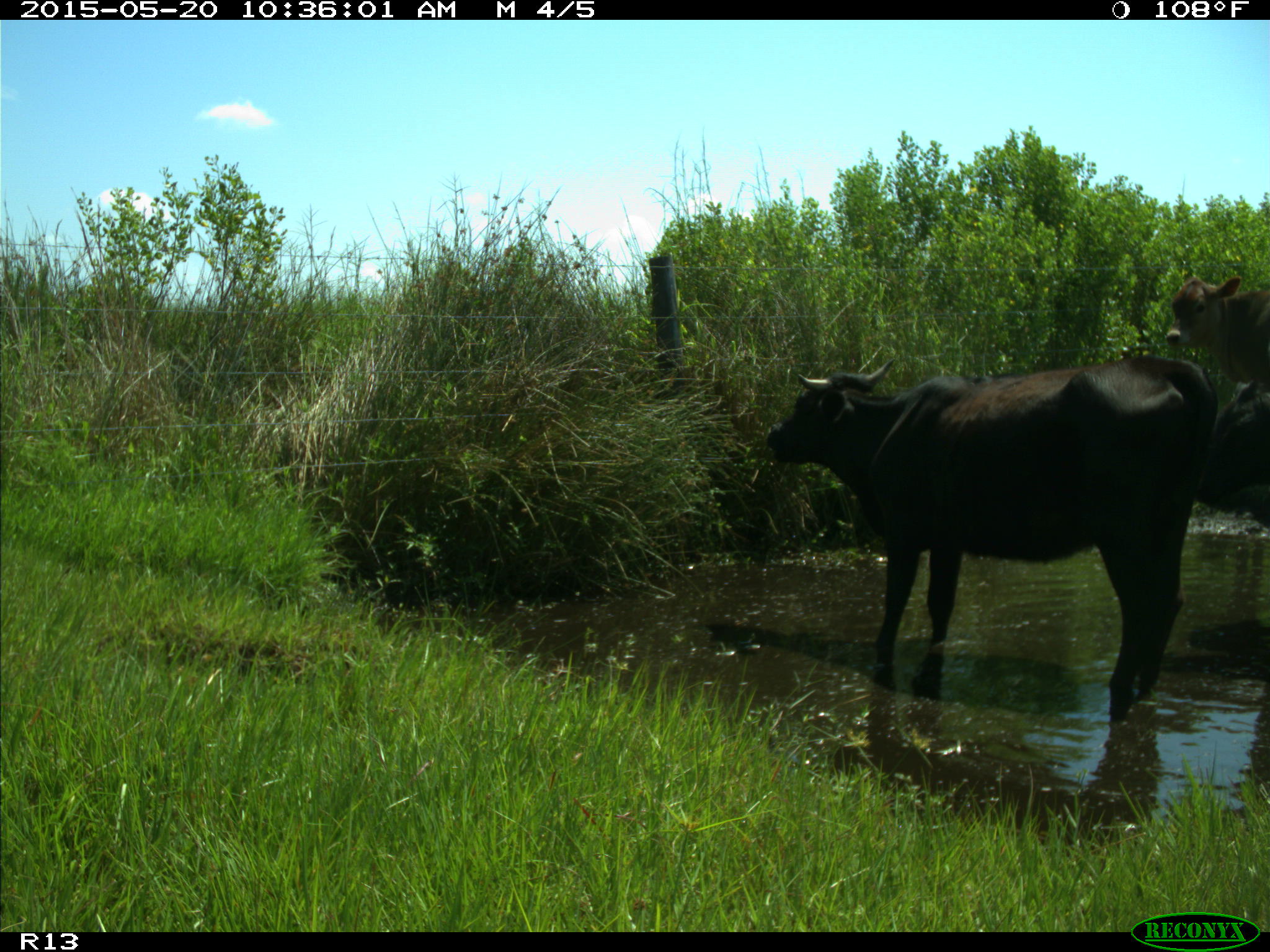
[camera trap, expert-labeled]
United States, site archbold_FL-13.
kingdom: Animalia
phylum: Chordata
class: Mammalia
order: Artiodactyla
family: Bovidae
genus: Bos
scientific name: Bos taurus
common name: domestic cow